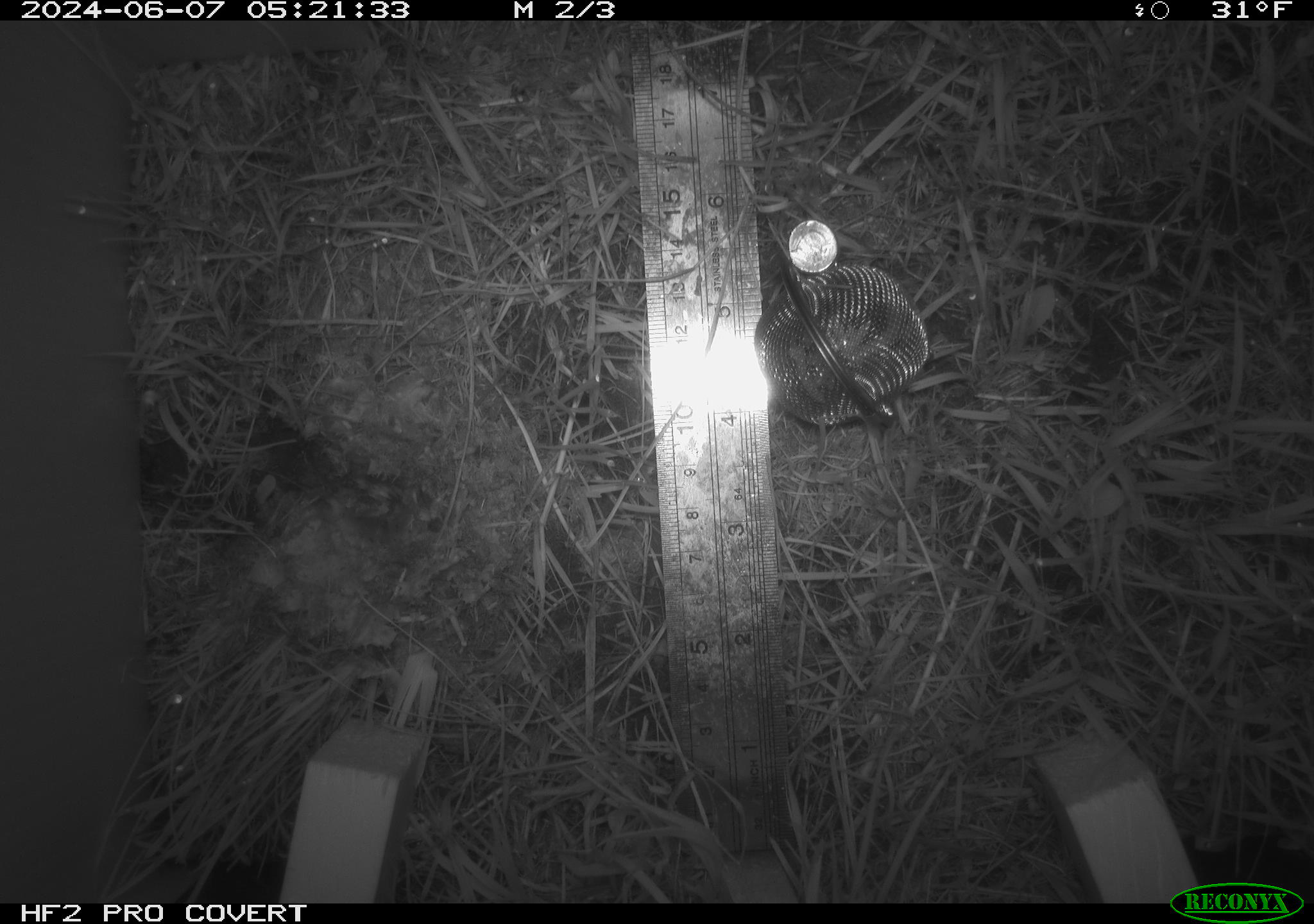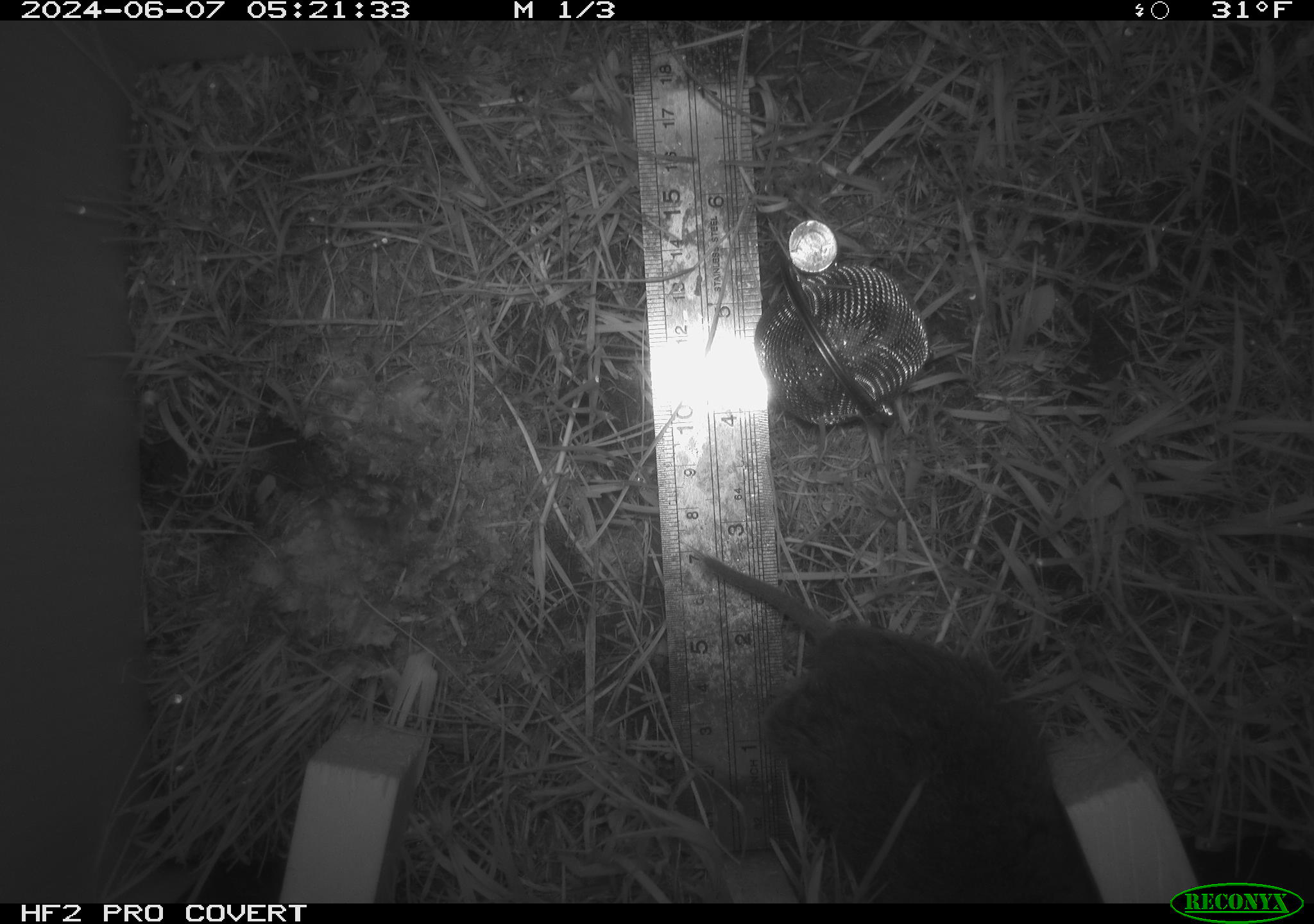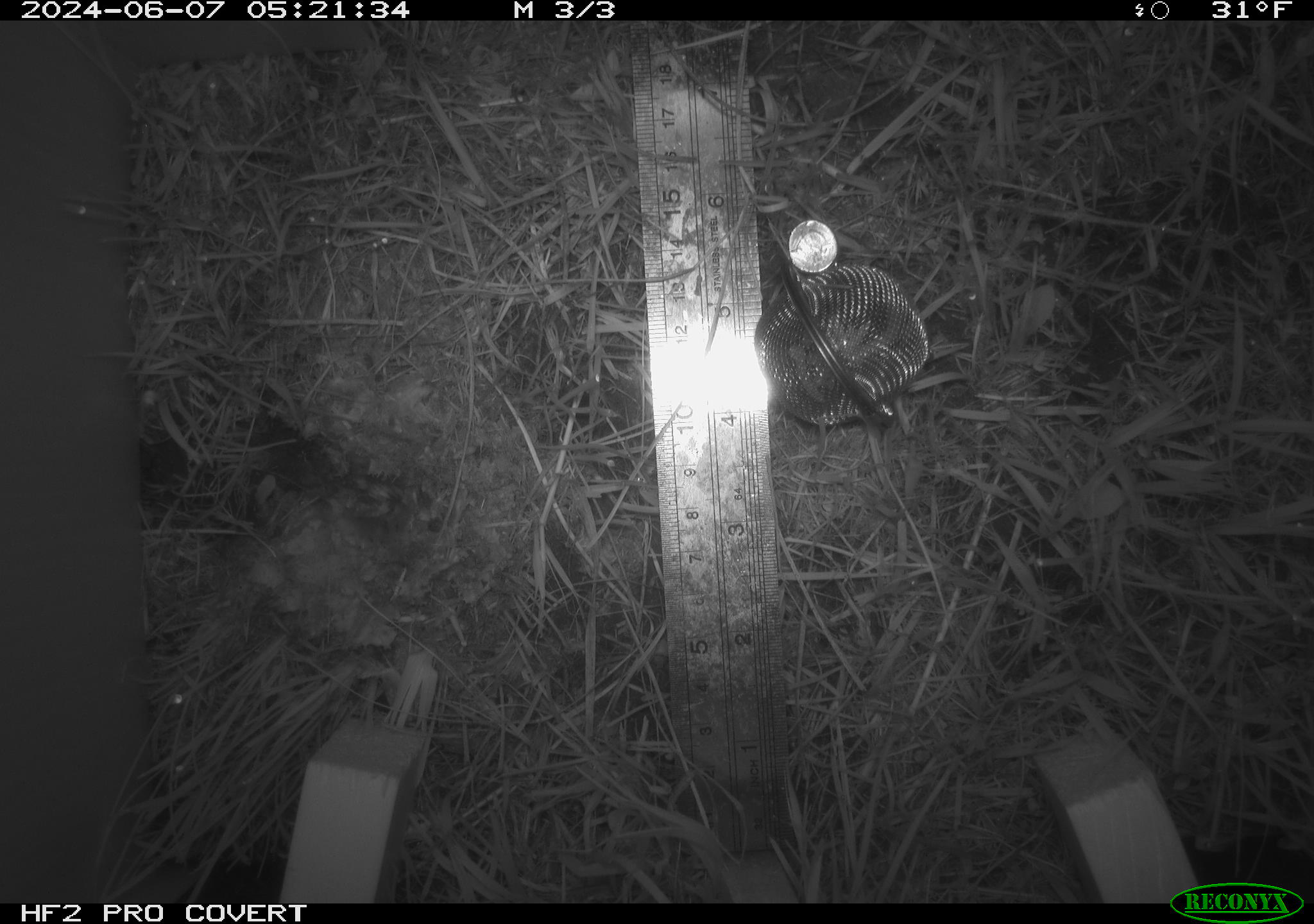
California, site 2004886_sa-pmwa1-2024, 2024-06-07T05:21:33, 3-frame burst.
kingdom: Animalia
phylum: Chordata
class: Mammalia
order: Rodentia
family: Cricetidae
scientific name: Arvicolinae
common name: voles, lemmings, and muskrats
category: arvicolinae subfamily